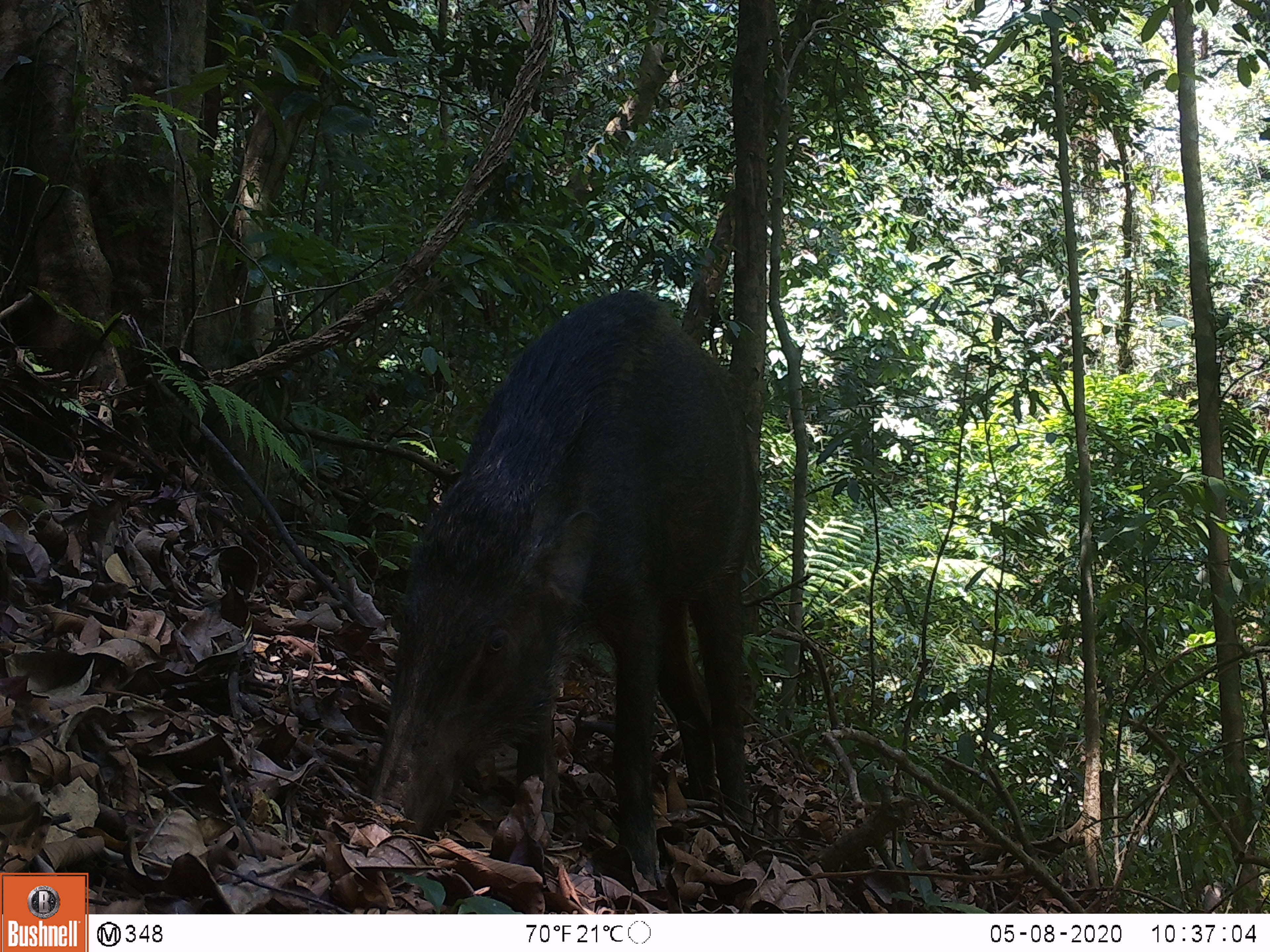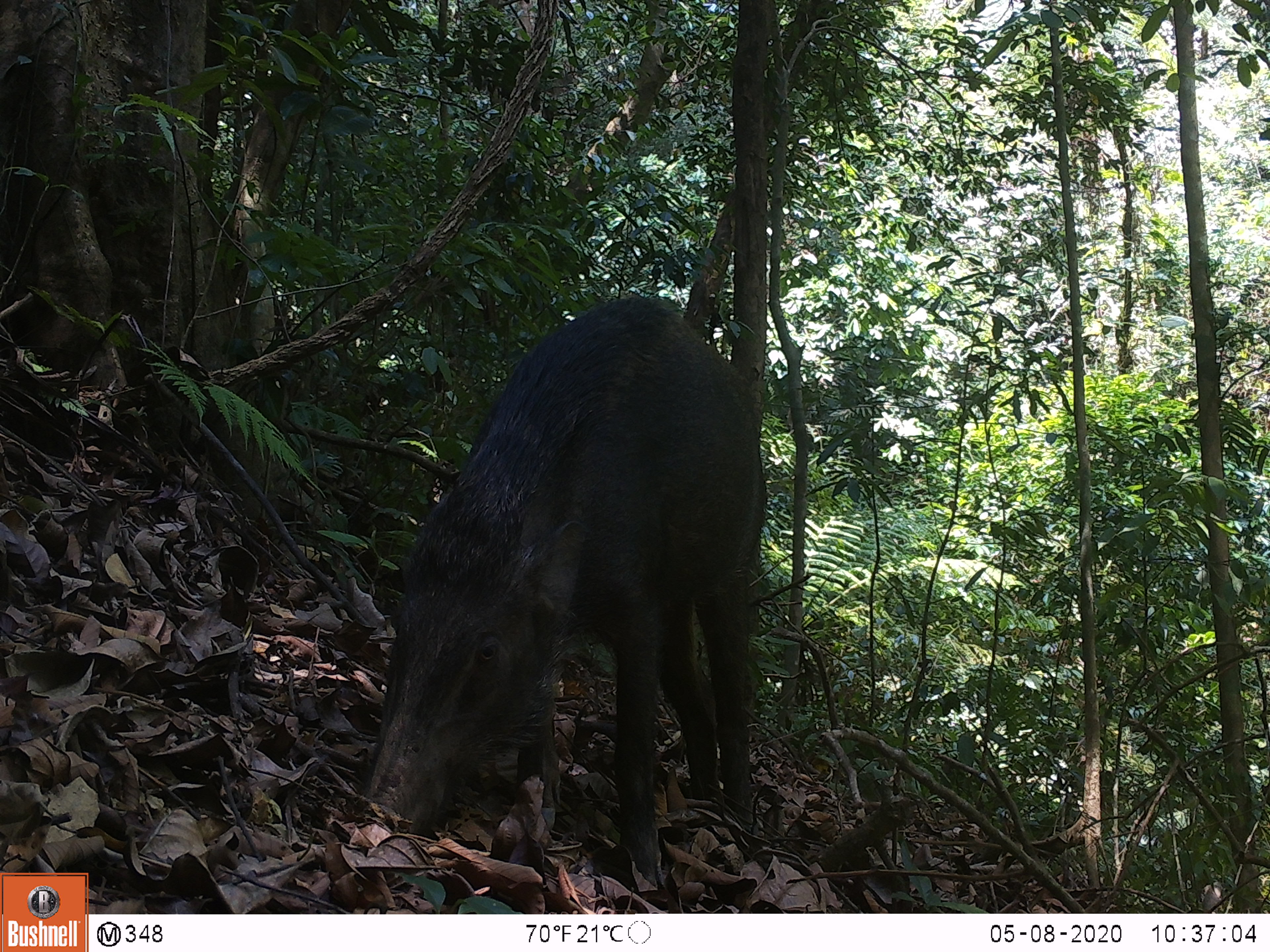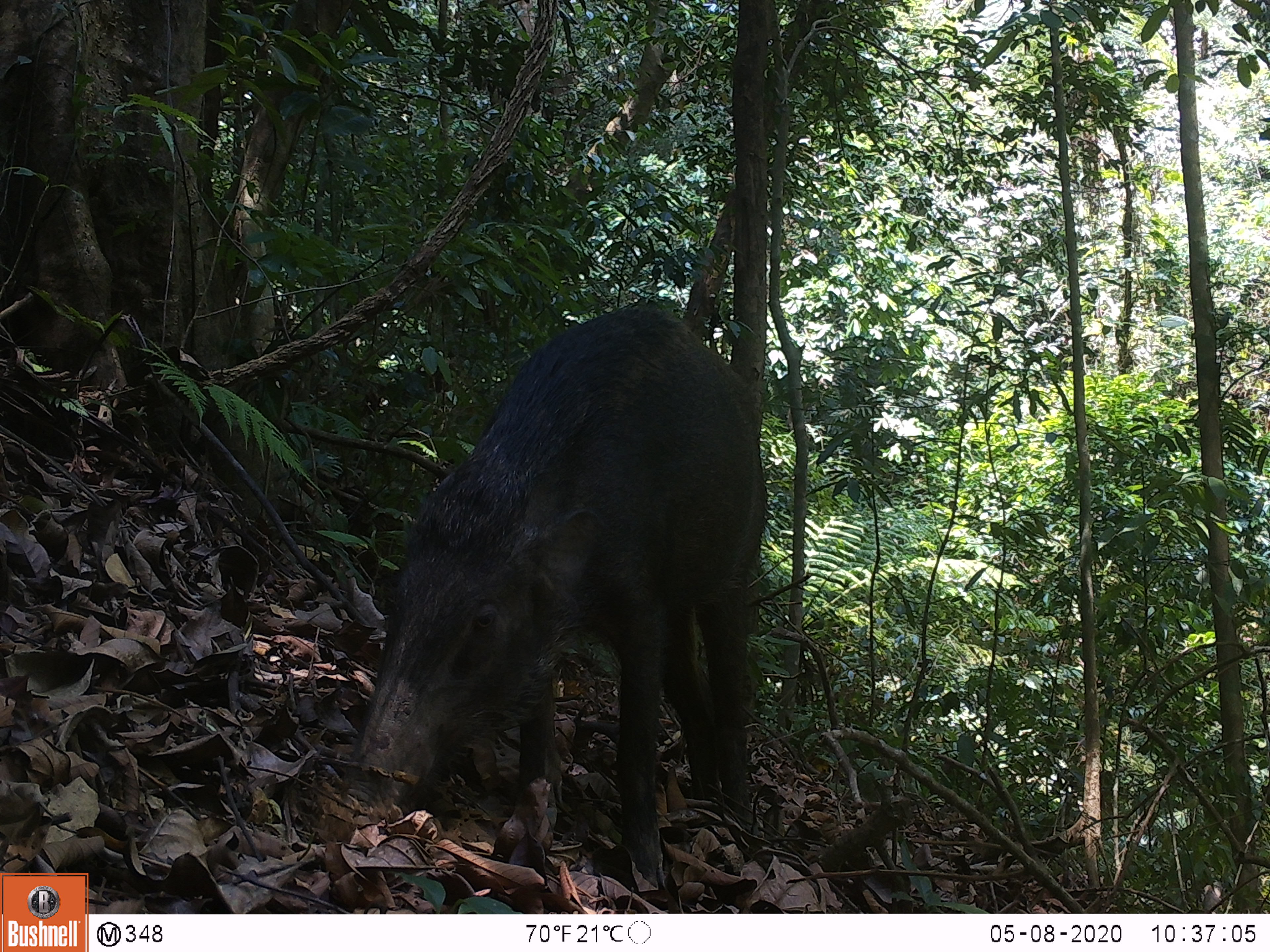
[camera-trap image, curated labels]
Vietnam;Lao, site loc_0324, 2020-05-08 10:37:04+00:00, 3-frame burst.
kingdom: Animalia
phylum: Chordata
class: Mammalia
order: Artiodactyla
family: Suidae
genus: Sus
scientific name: Sus scrofa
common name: eurasian wild pig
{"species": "eurasian wild pig (Sus scrofa)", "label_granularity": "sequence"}